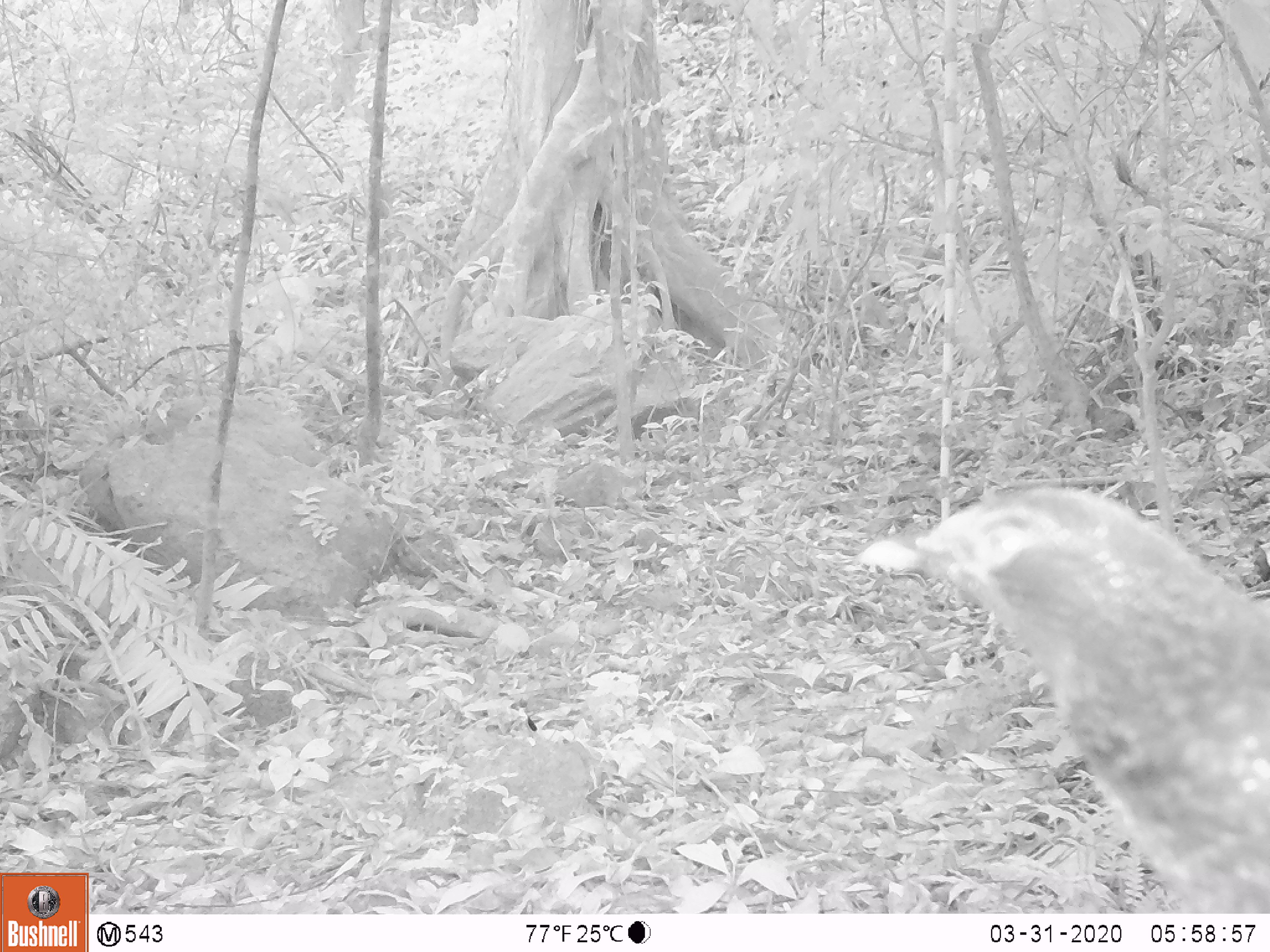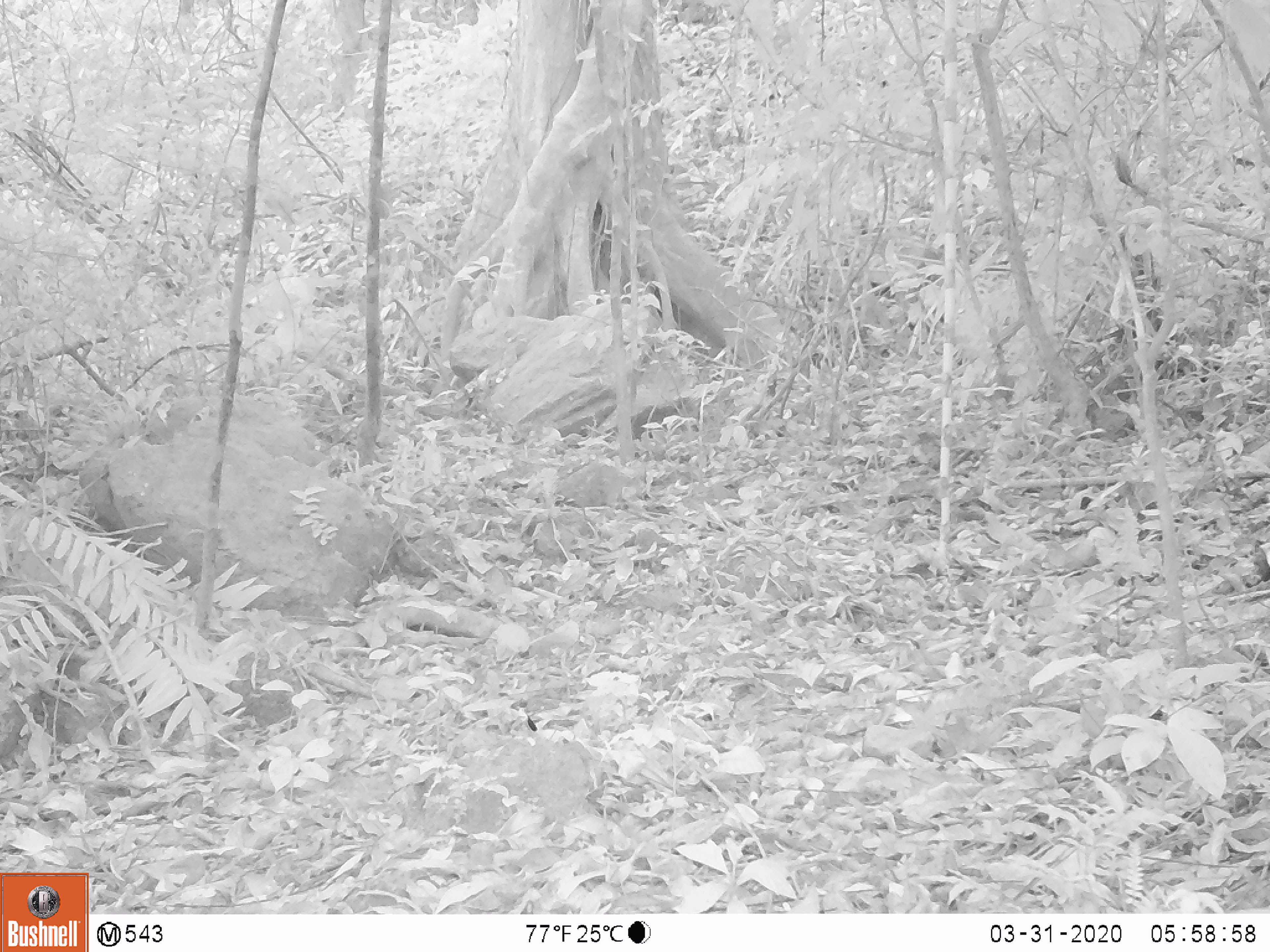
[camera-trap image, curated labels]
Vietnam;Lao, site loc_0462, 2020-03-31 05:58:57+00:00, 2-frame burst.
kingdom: Animalia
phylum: Chordata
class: Aves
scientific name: Aves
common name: bird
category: unidentified bird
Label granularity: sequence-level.